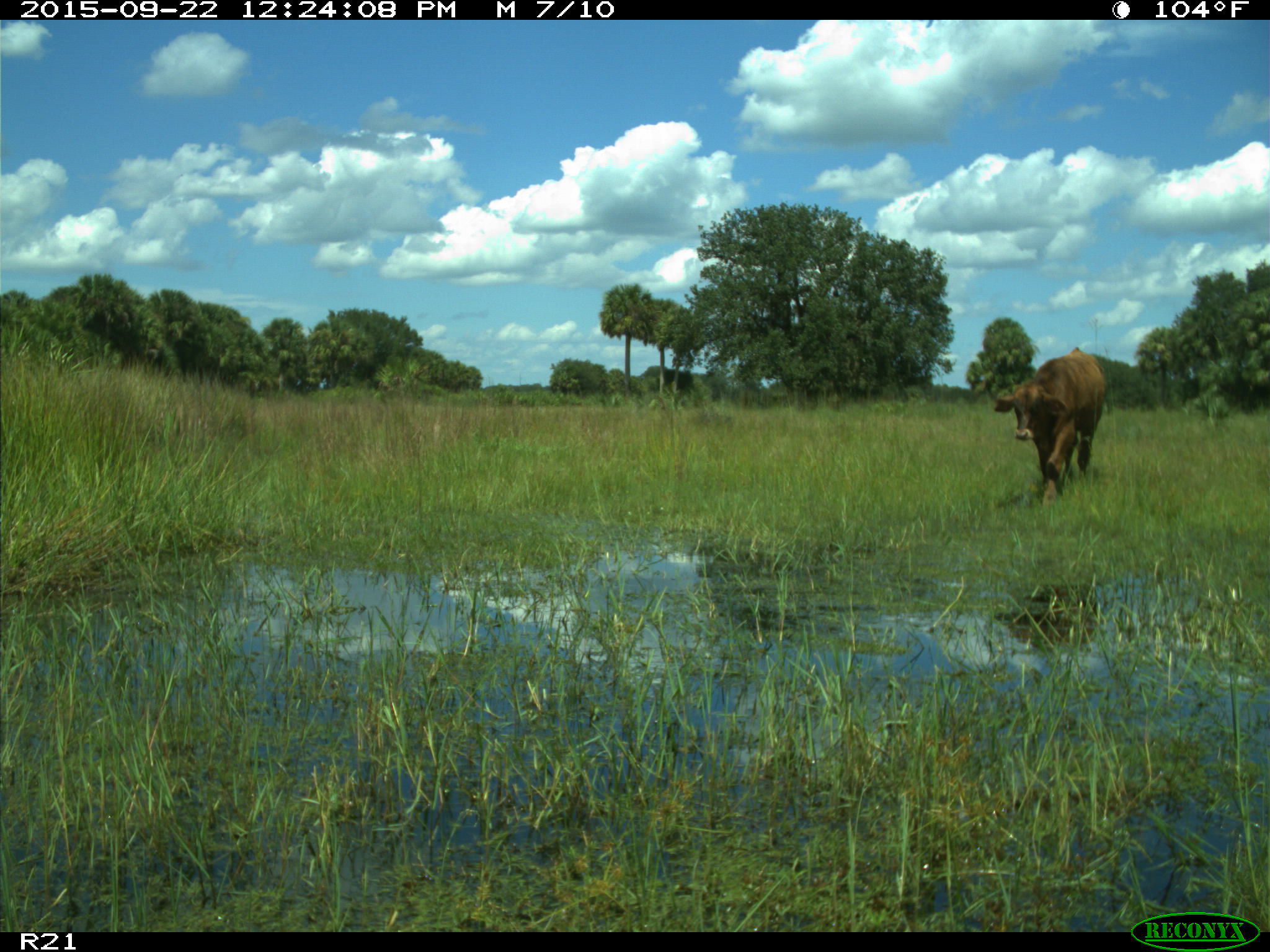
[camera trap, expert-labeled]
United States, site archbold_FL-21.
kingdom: Animalia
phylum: Chordata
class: Mammalia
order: Artiodactyla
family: Bovidae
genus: Bos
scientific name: Bos taurus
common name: domestic cow